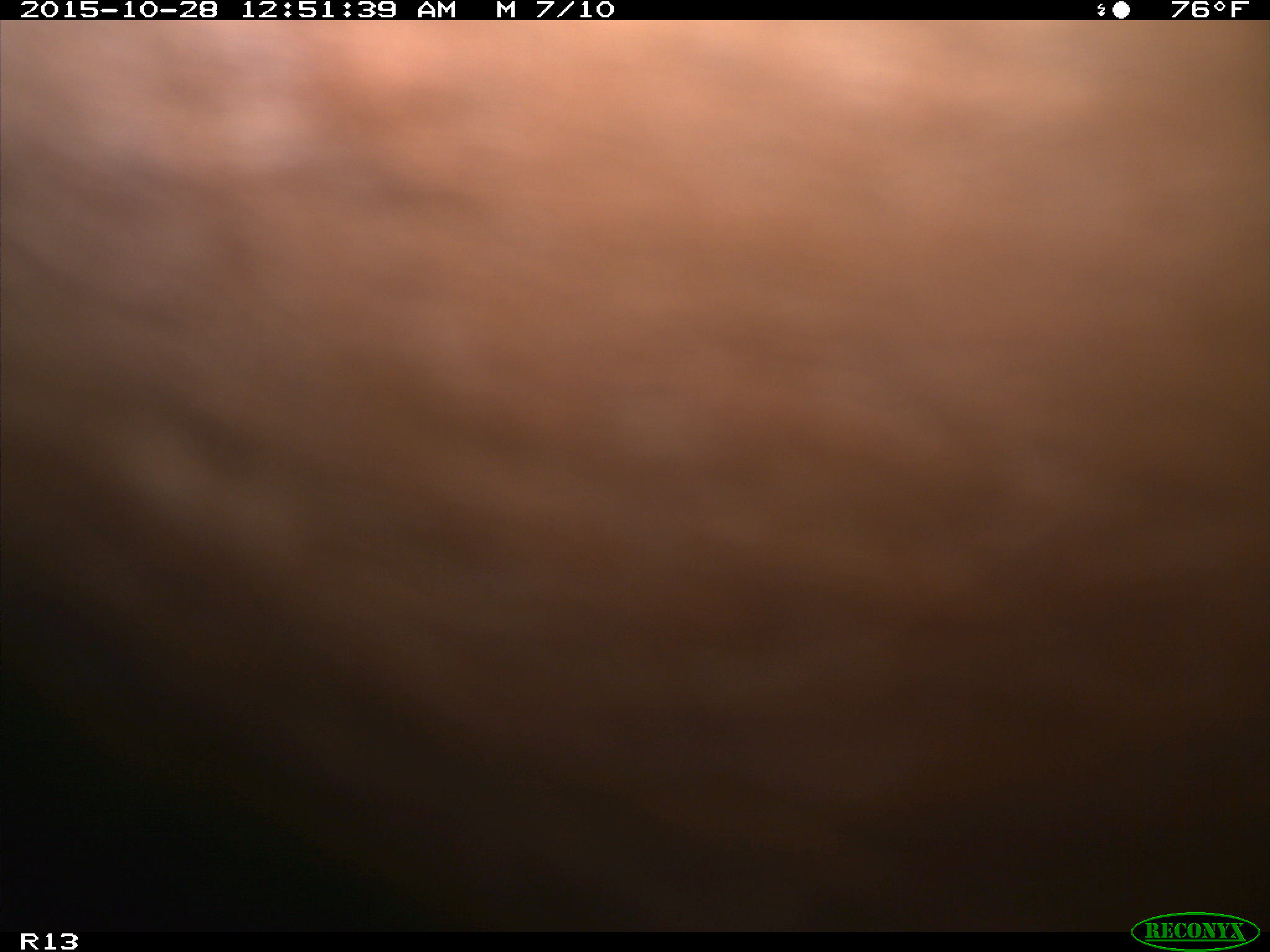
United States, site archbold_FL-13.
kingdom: Animalia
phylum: Chordata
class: Mammalia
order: Artiodactyla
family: Bovidae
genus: Bos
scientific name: Bos taurus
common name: domestic cow